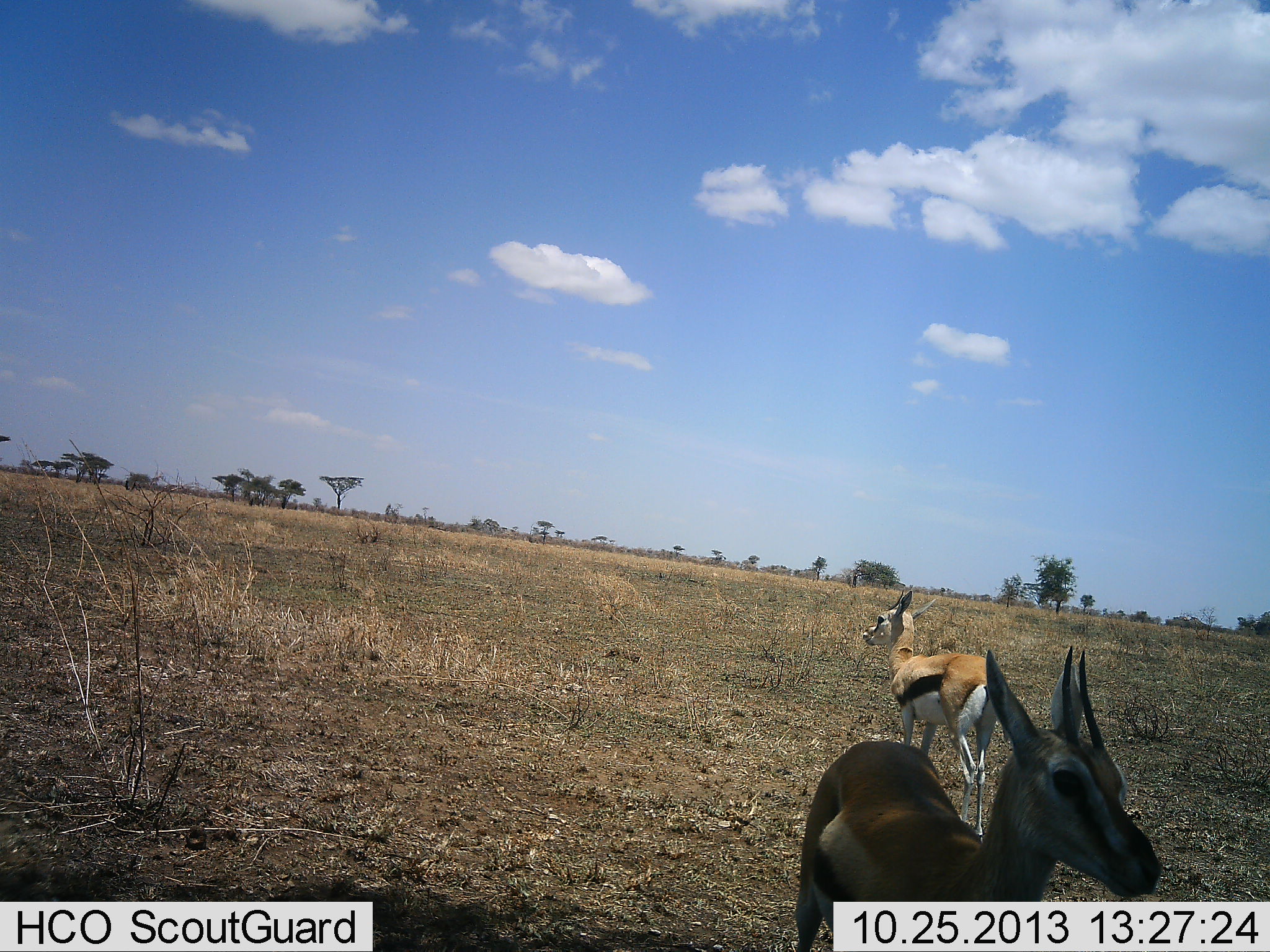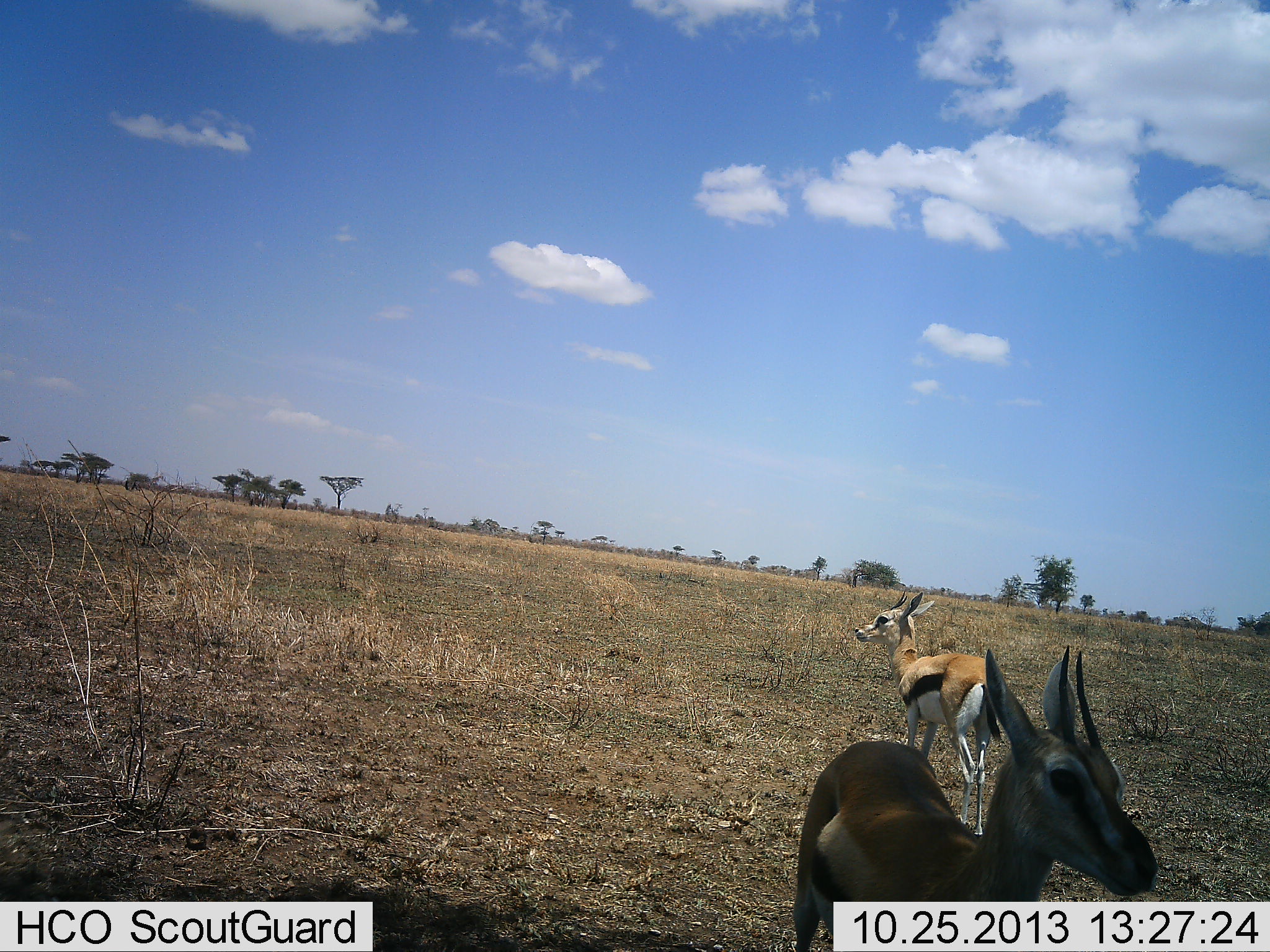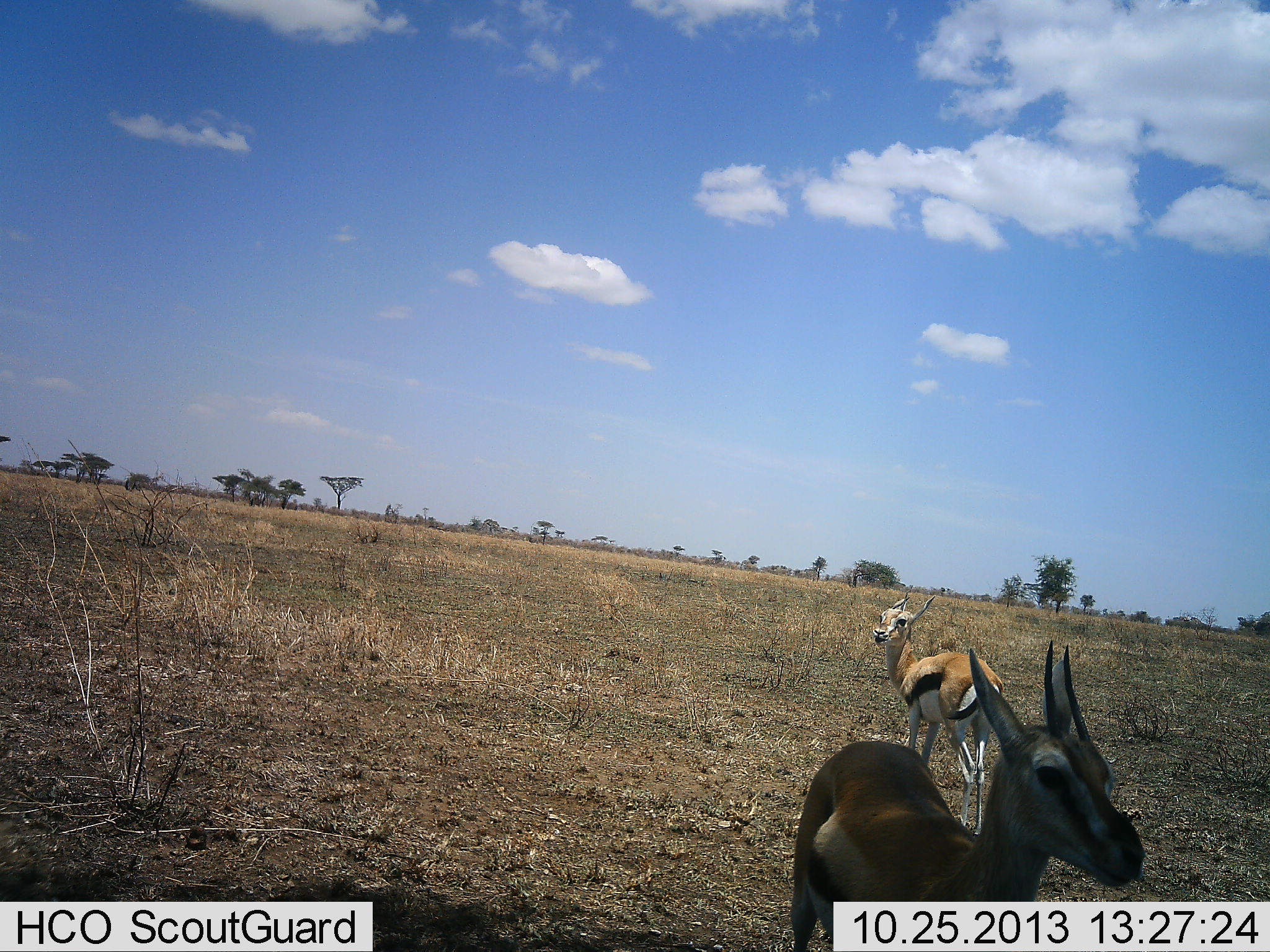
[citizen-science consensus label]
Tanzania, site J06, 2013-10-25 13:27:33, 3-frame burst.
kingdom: Animalia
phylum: Chordata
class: Mammalia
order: Artiodactyla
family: Bovidae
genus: Eudorcas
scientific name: Eudorcas thomsonii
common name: thomson's gazelle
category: gazellethomsons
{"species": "gazellethomsons (thomson's gazelle) (Eudorcas thomsonii)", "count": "2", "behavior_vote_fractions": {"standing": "100%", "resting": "0%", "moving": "4%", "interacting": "0%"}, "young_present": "0%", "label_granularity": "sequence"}